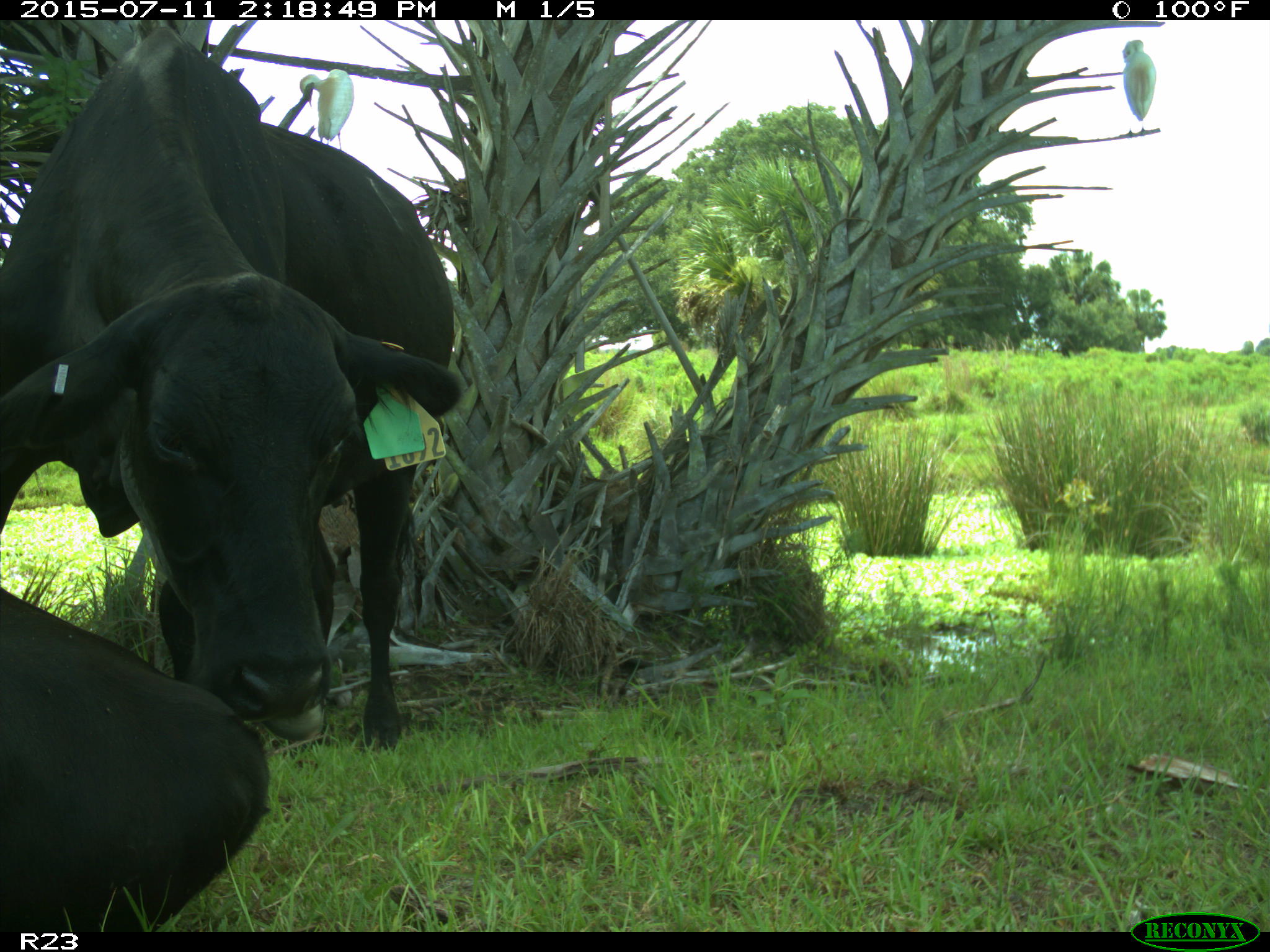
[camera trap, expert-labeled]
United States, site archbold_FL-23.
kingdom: Animalia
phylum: Chordata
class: Mammalia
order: Artiodactyla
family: Bovidae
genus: Bos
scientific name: Bos taurus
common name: domestic cow